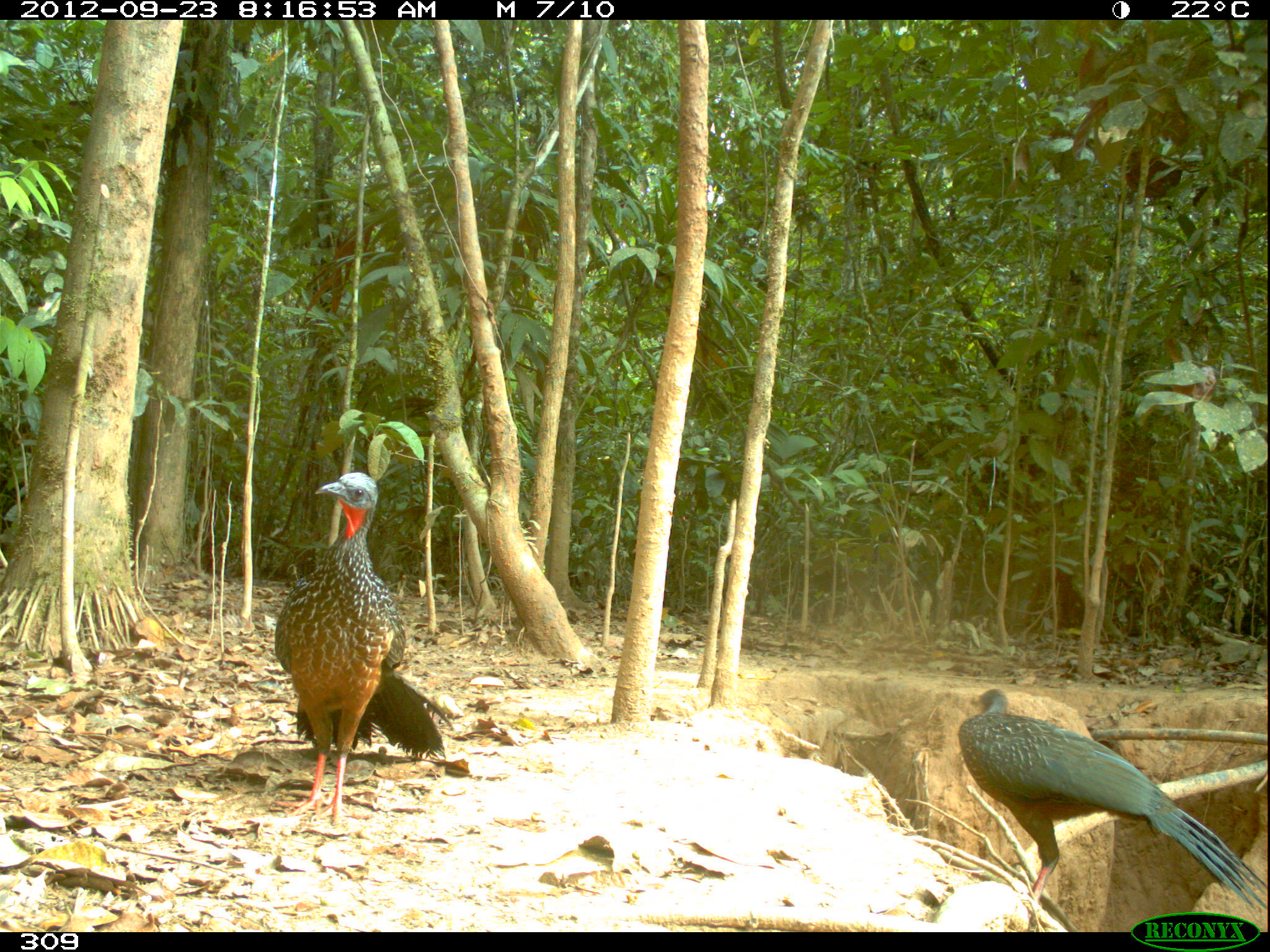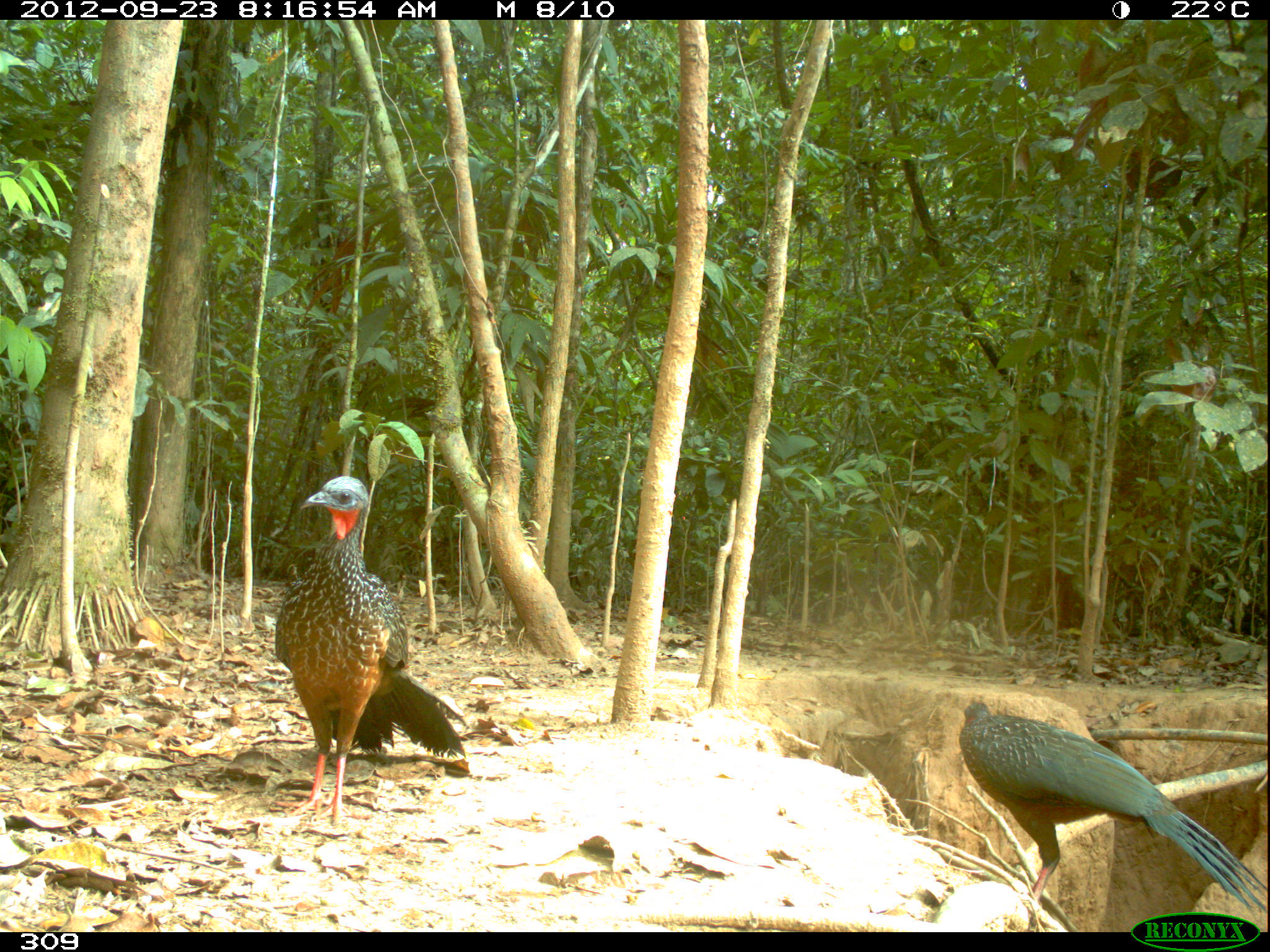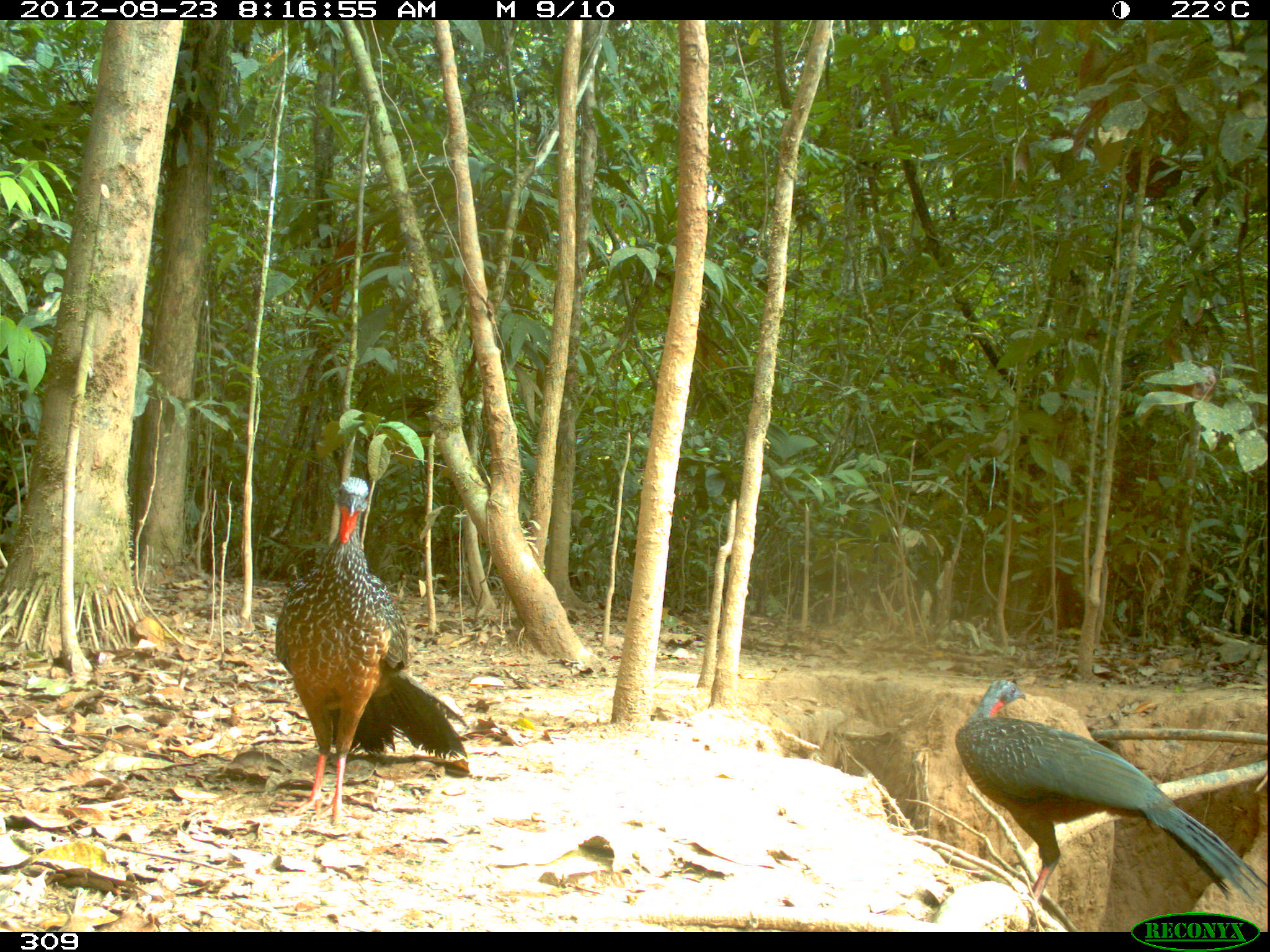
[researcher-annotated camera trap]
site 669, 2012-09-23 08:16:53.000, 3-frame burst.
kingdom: Animalia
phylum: Chordata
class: Aves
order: Galliformes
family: Cracidae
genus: Penelope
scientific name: Penelope jacquacu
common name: spix's guan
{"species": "Penelope jacquacu (spix's guan)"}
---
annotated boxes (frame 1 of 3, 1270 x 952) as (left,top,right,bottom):
penelope jacquacu: (956,687,1265,907); (273,472,451,824)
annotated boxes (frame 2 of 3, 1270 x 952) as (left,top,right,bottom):
penelope jacquacu: (274,475,466,825); (957,701,1265,910)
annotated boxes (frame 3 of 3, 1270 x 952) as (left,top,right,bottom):
penelope jacquacu: (955,679,1265,903); (273,477,466,825)